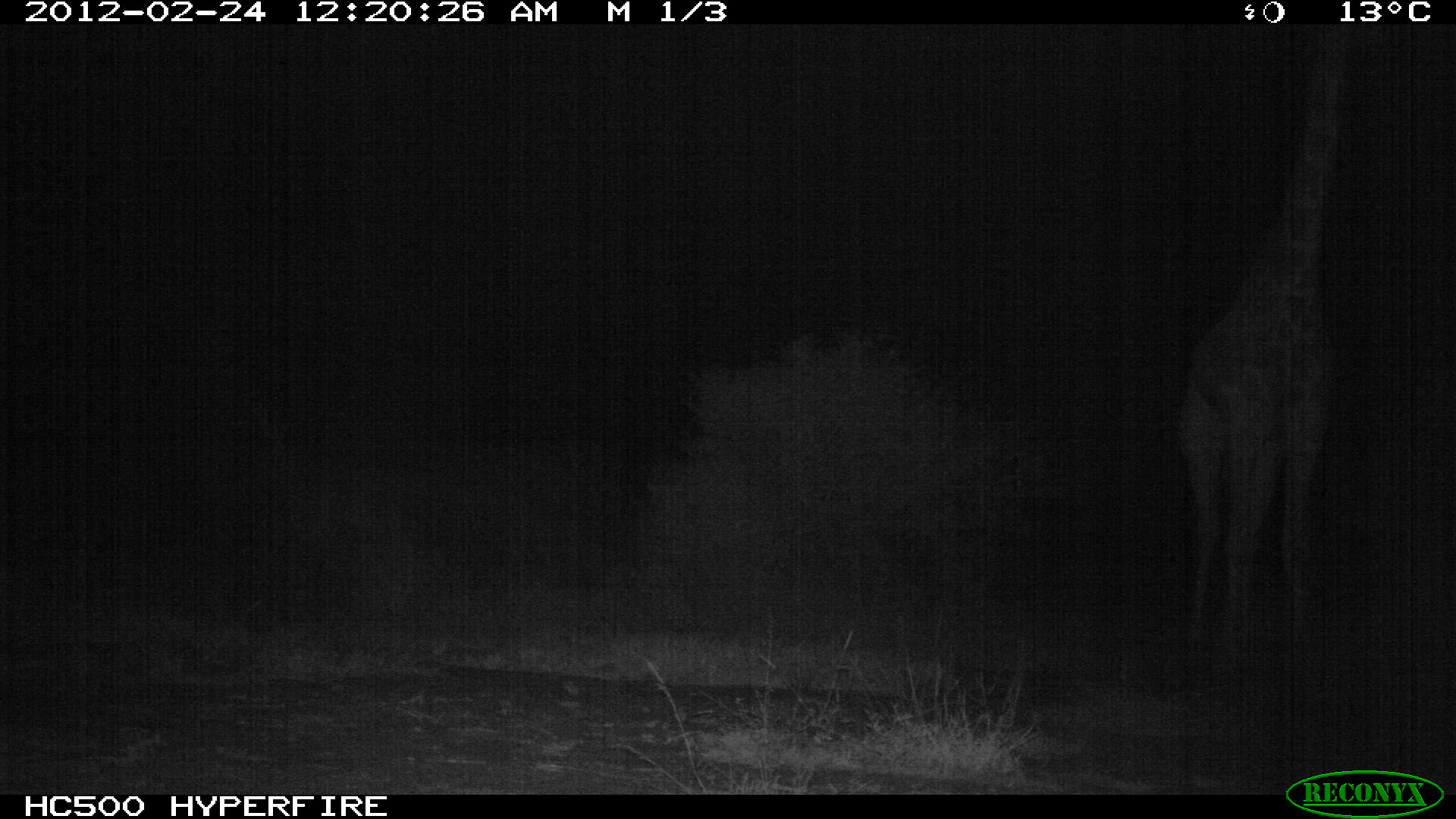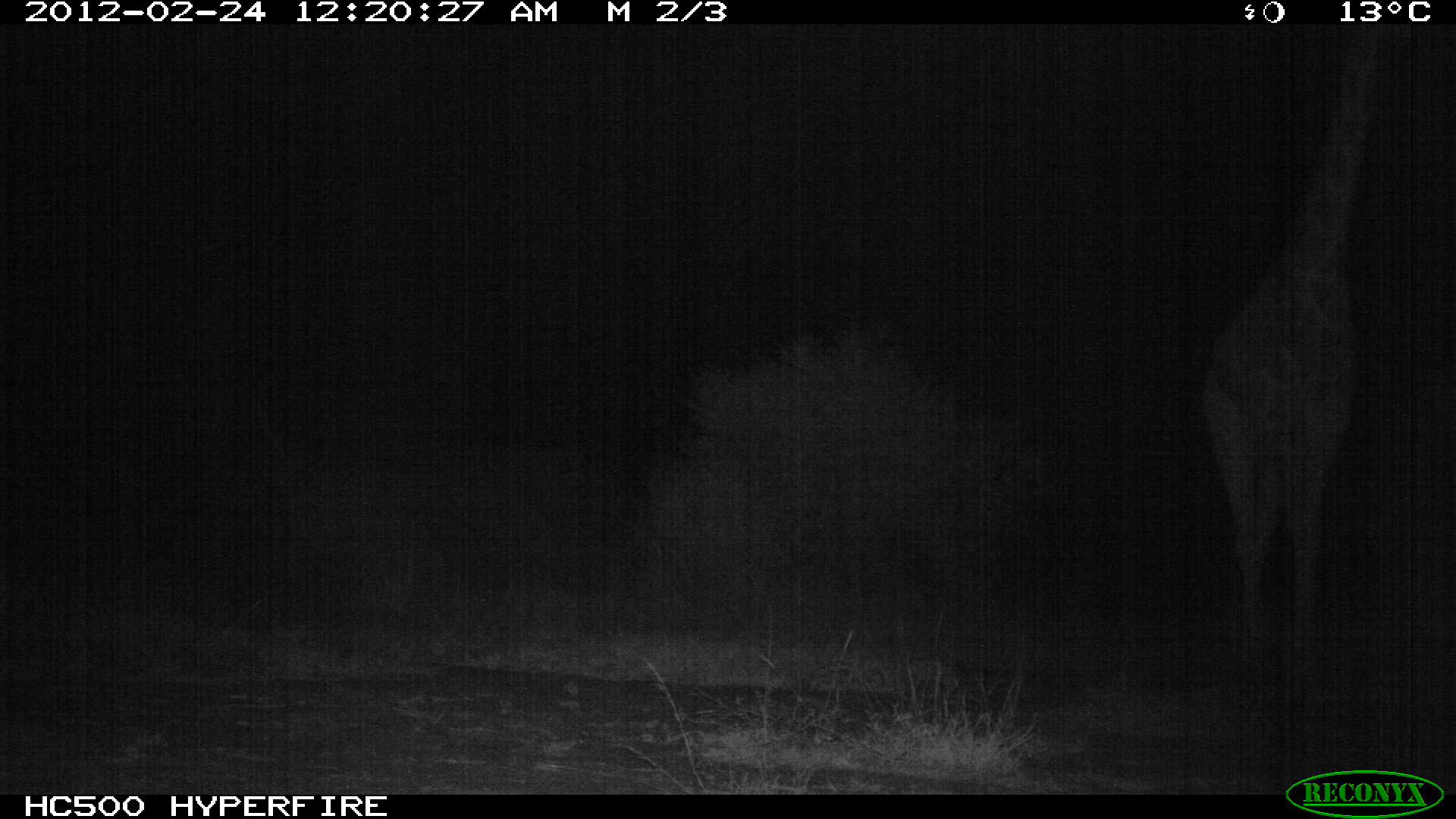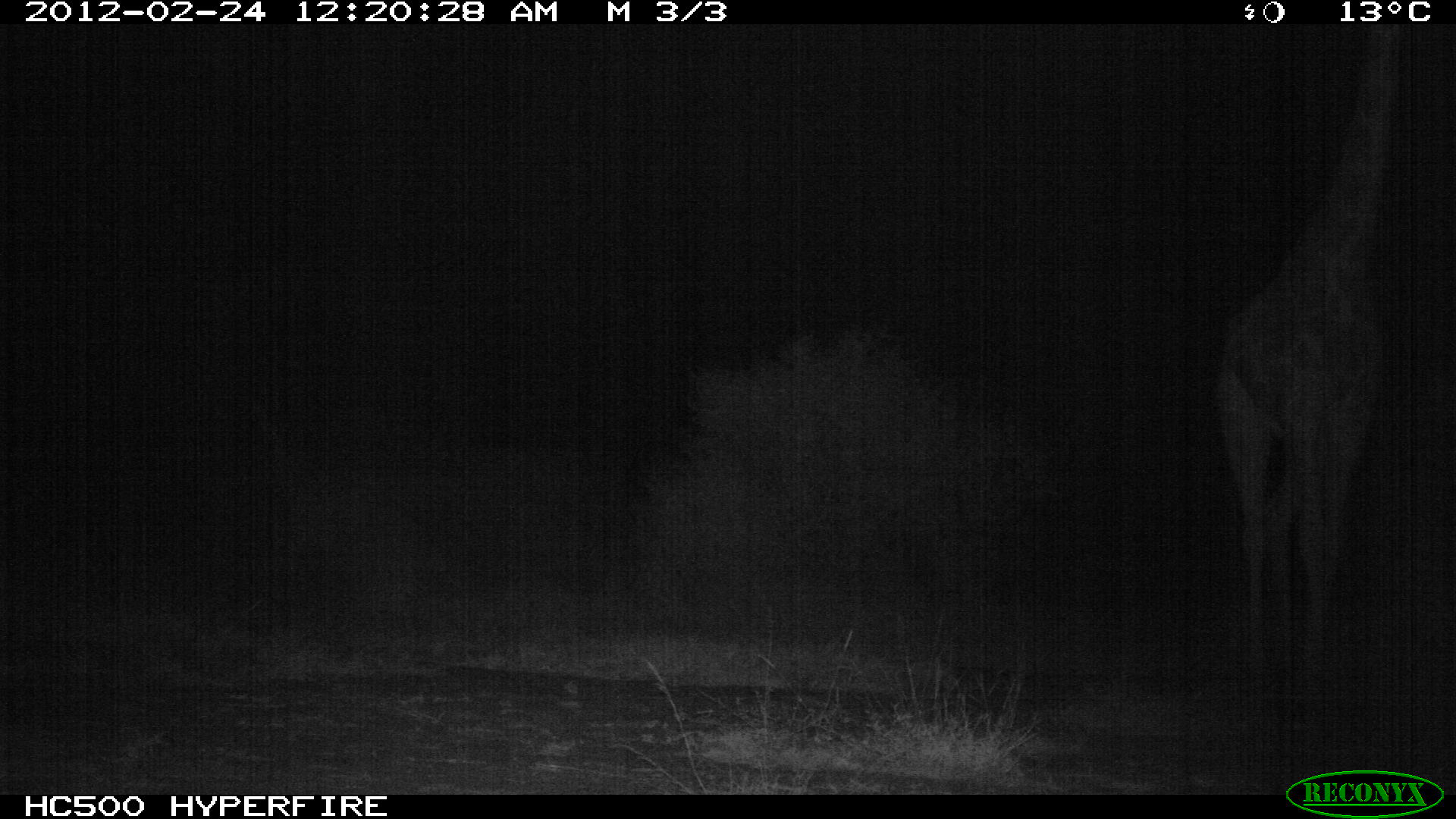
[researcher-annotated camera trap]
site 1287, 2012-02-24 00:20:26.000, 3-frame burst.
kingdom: Animalia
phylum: Chordata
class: Mammalia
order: Artiodactyla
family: Giraffidae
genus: Giraffa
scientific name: Giraffa camelopardalis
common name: giraffe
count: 1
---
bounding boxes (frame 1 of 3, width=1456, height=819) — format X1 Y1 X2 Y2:
giraffa camelopardalis: 1171 24 1354 662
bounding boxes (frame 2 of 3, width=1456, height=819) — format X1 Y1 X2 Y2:
giraffa camelopardalis: 1193 25 1387 703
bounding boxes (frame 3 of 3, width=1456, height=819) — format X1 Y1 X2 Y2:
giraffa camelopardalis: 1209 19 1403 684